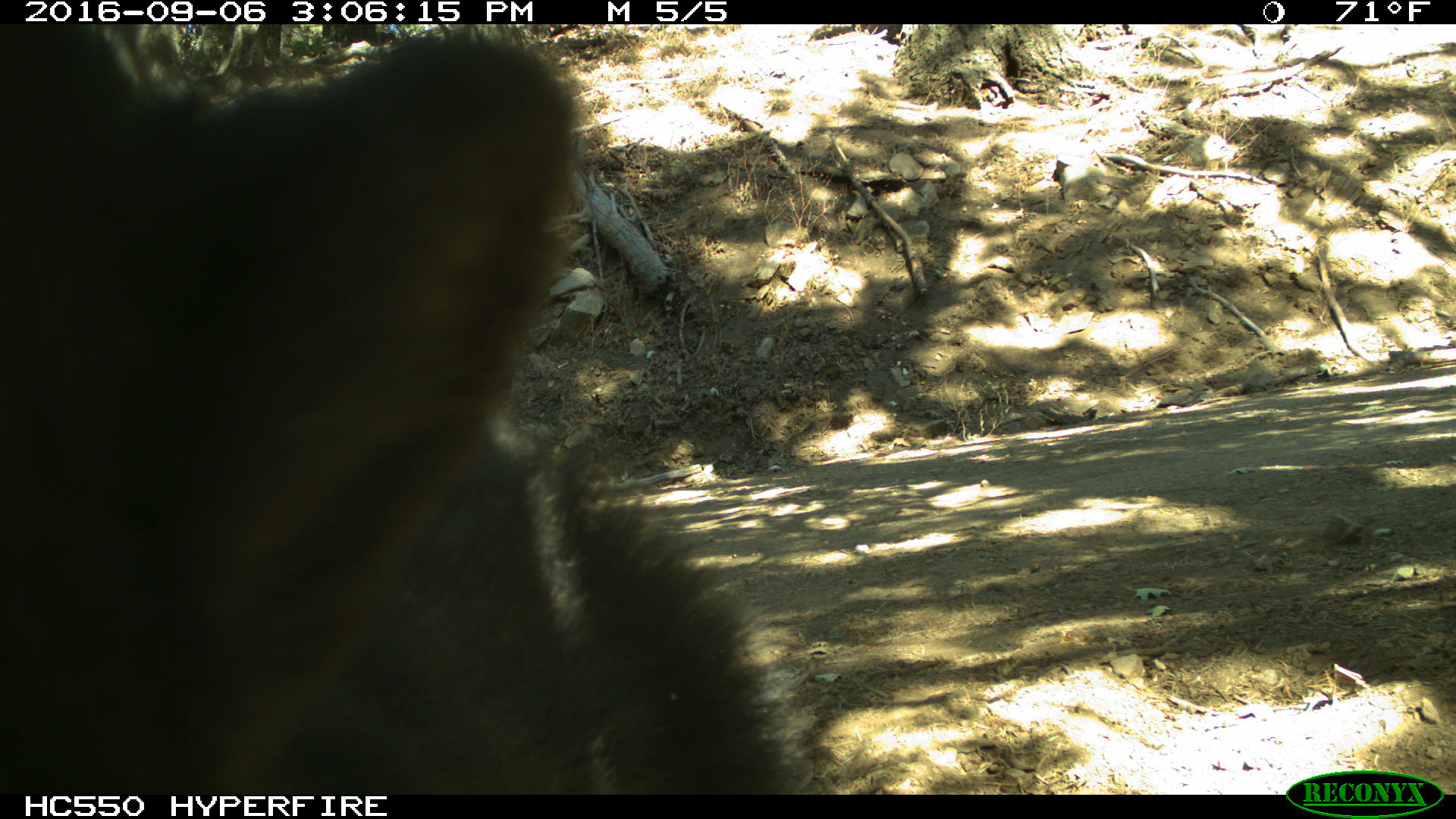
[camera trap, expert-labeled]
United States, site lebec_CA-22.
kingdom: Animalia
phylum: Chordata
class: Mammalia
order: Carnivora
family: Ursidae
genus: Ursus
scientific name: Ursus americanus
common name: american black bear